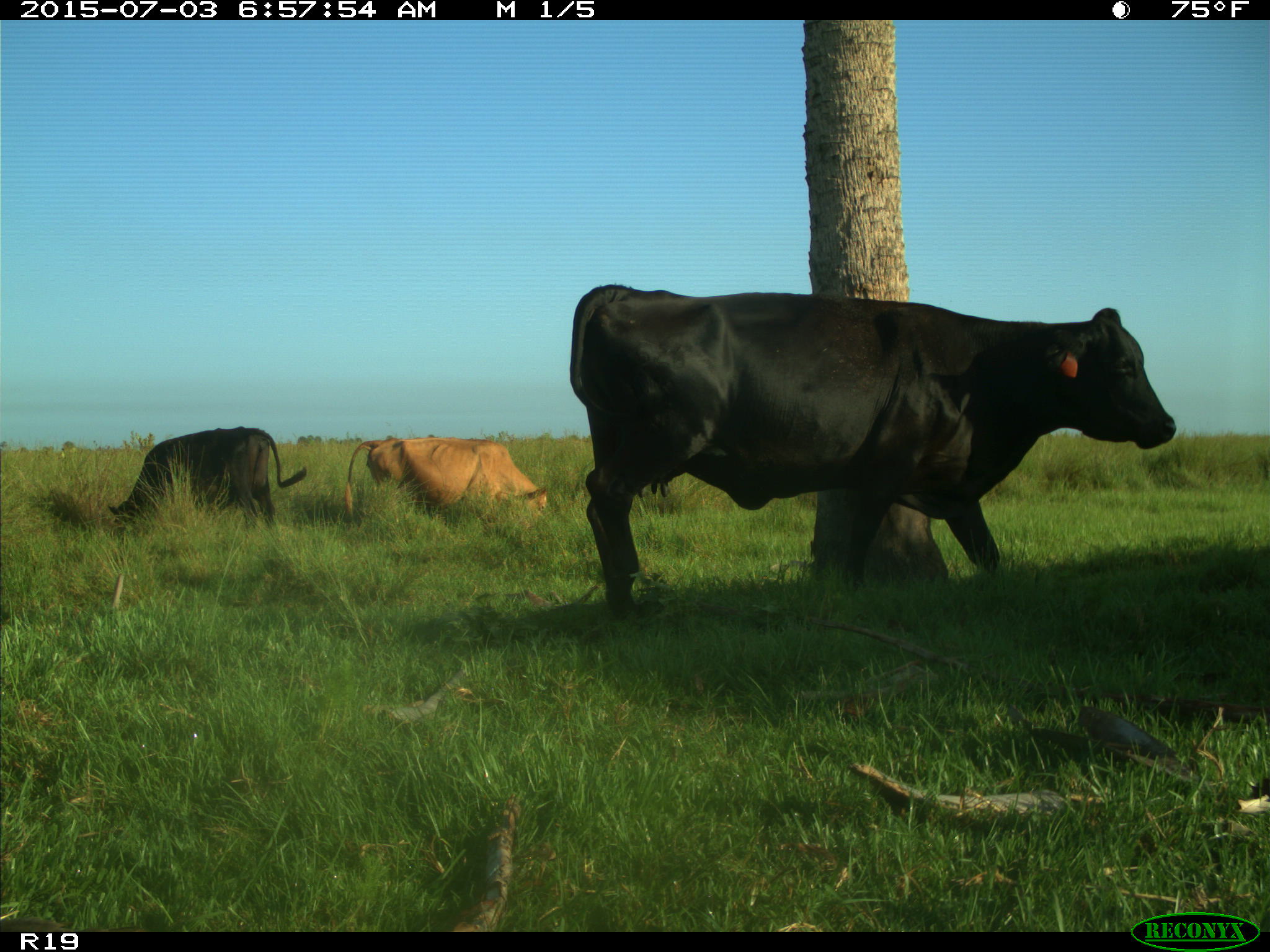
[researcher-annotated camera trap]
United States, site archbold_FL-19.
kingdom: Animalia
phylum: Chordata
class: Mammalia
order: Artiodactyla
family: Bovidae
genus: Bos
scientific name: Bos taurus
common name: domestic cow